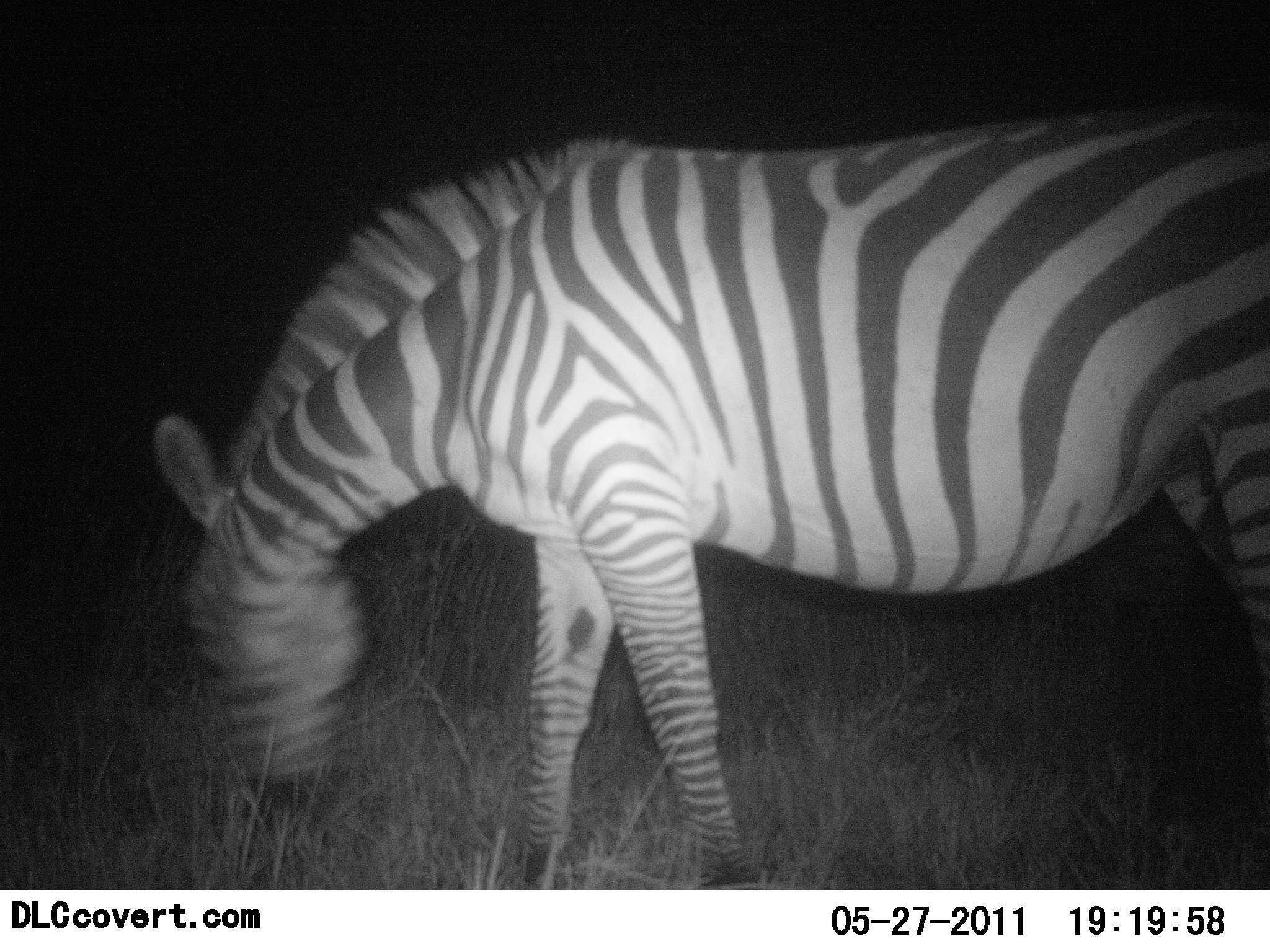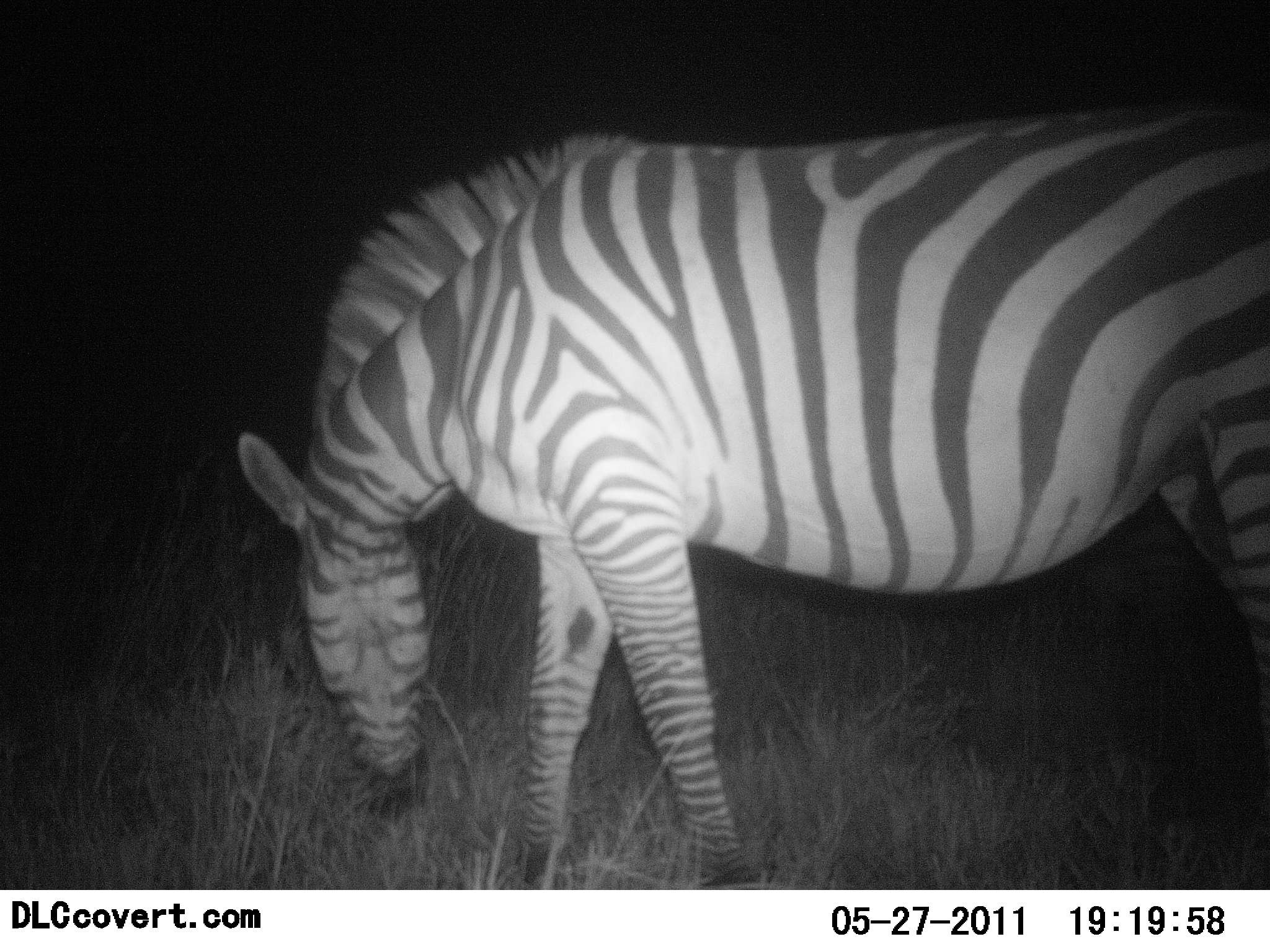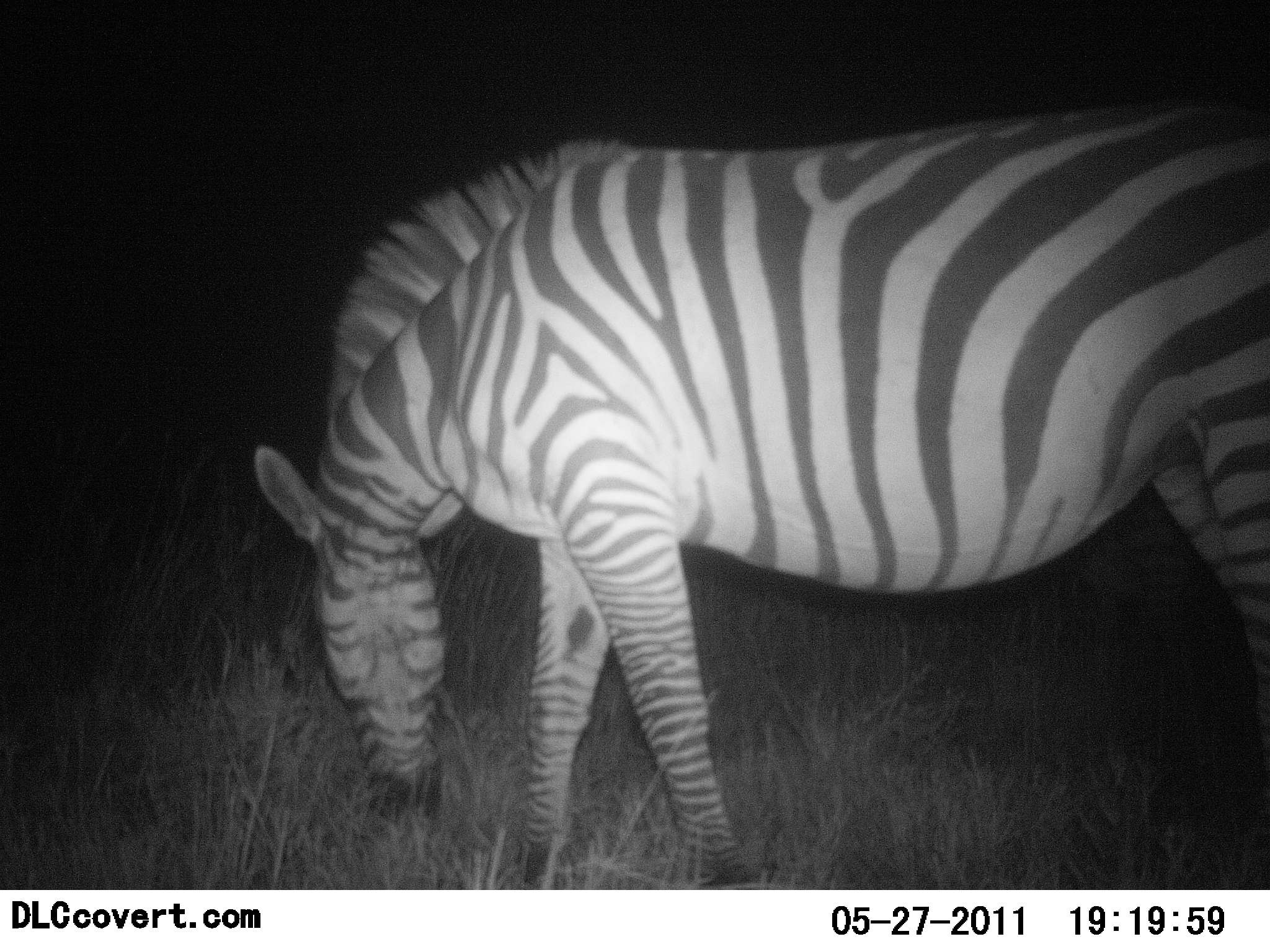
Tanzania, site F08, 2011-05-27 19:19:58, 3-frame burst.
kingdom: Animalia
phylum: Chordata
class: Mammalia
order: Perissodactyla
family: Equidae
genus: Equus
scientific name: Equus quagga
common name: plains zebra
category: zebra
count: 1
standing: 18%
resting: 0%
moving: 0%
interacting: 0%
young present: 0%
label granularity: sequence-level